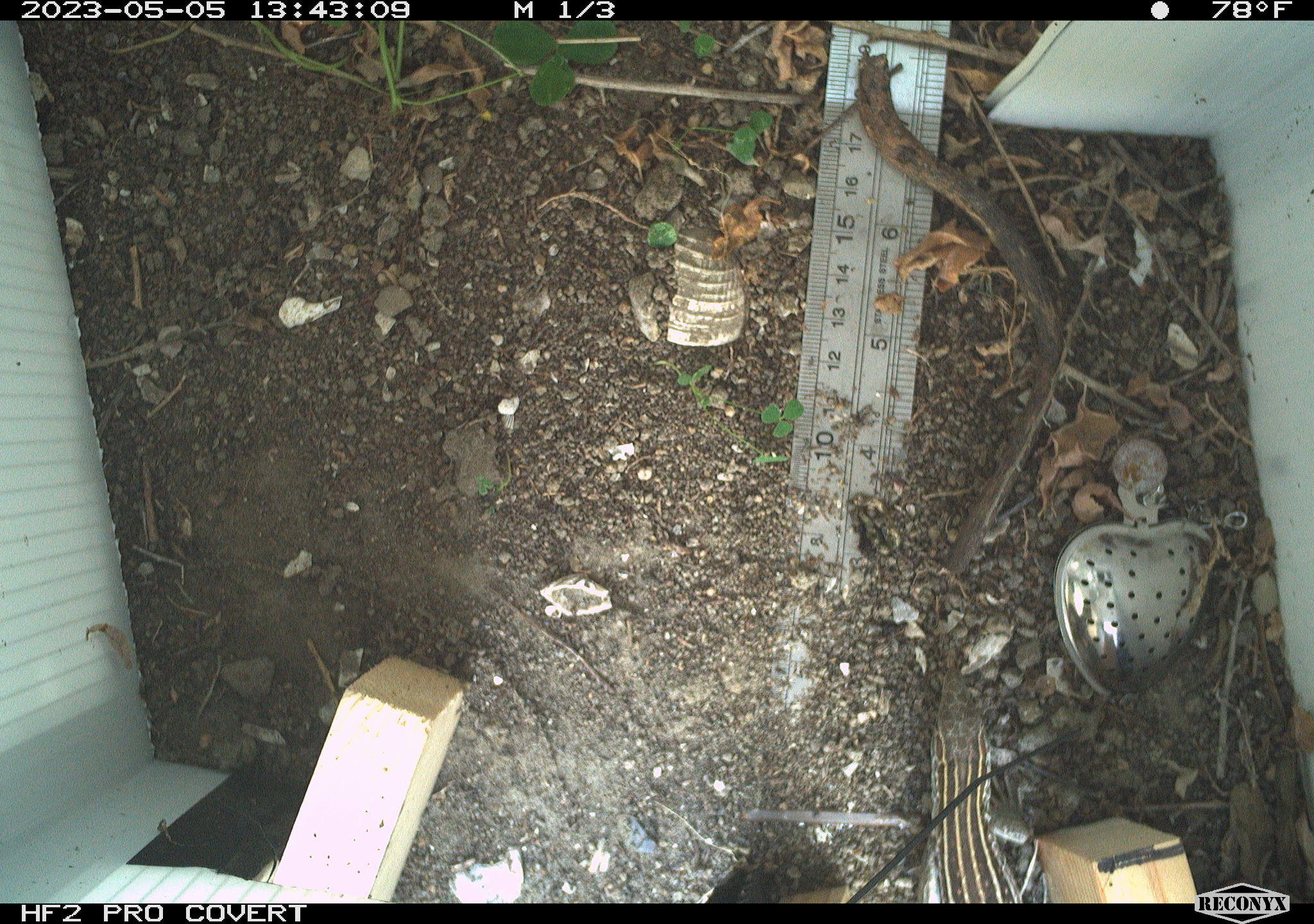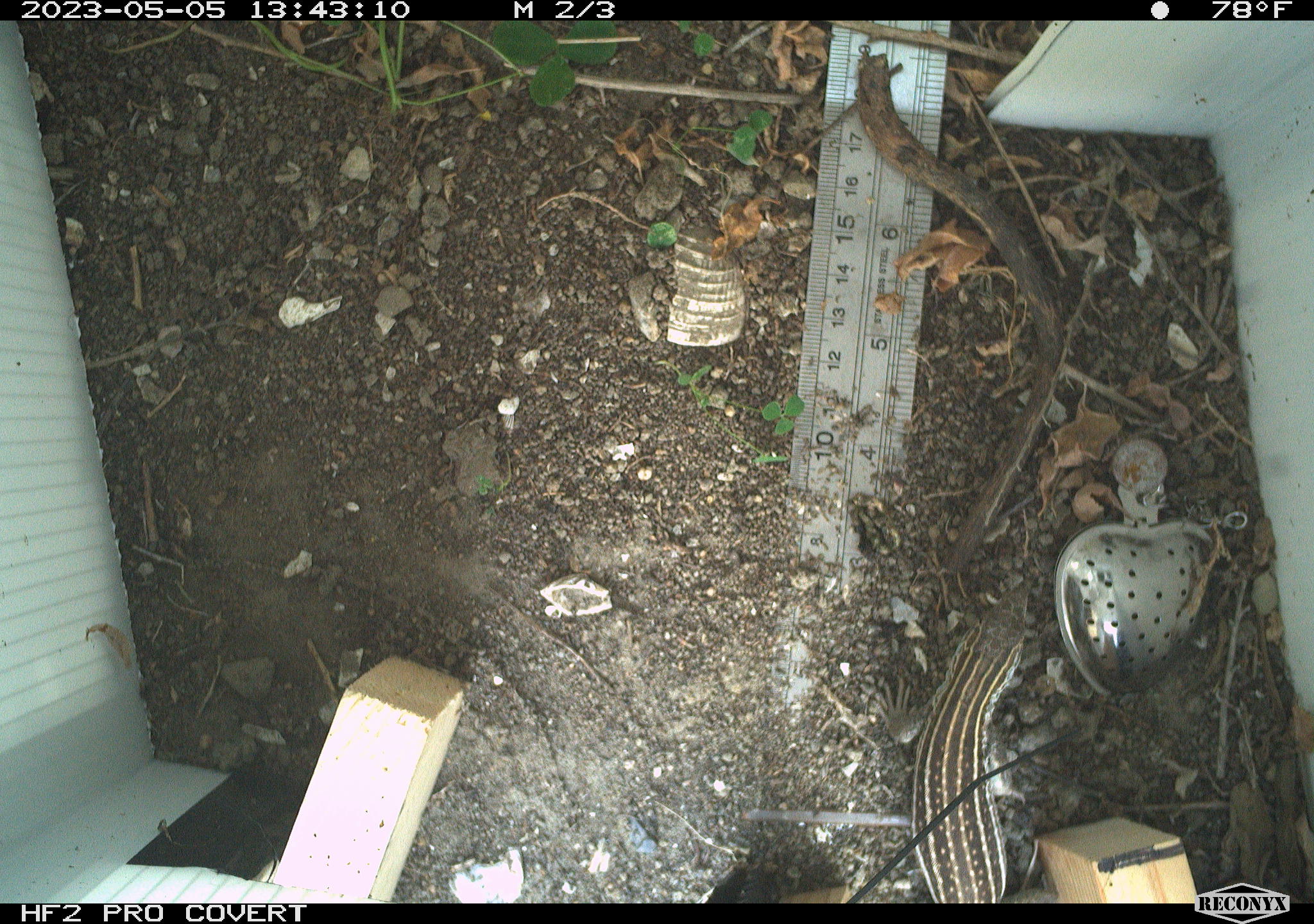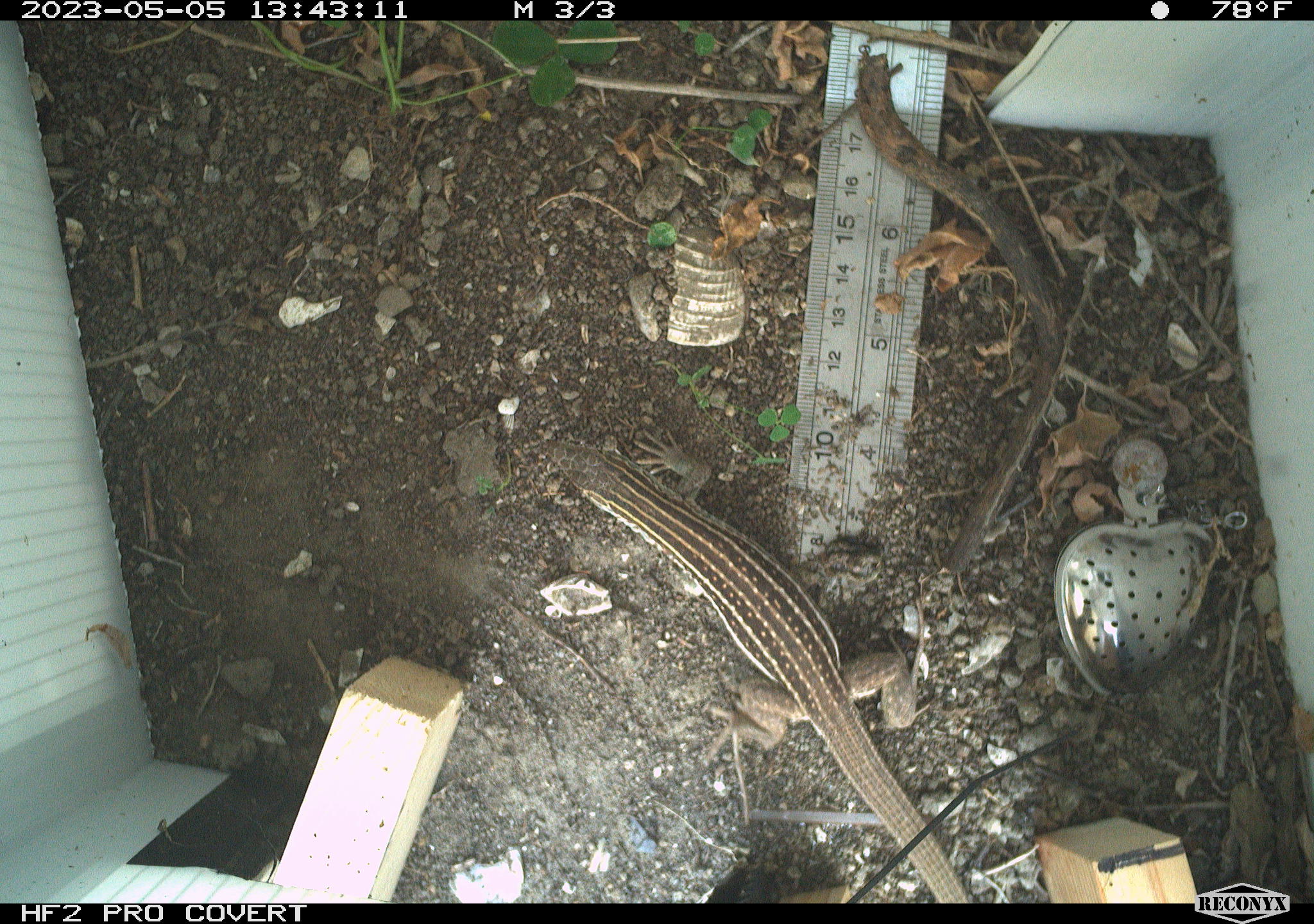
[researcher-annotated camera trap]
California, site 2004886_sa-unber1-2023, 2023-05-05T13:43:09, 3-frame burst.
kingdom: Animalia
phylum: Chordata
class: Reptilia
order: Squamata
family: Teiidae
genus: Aspidoscelis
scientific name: Aspidoscelis tigris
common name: western whiptail